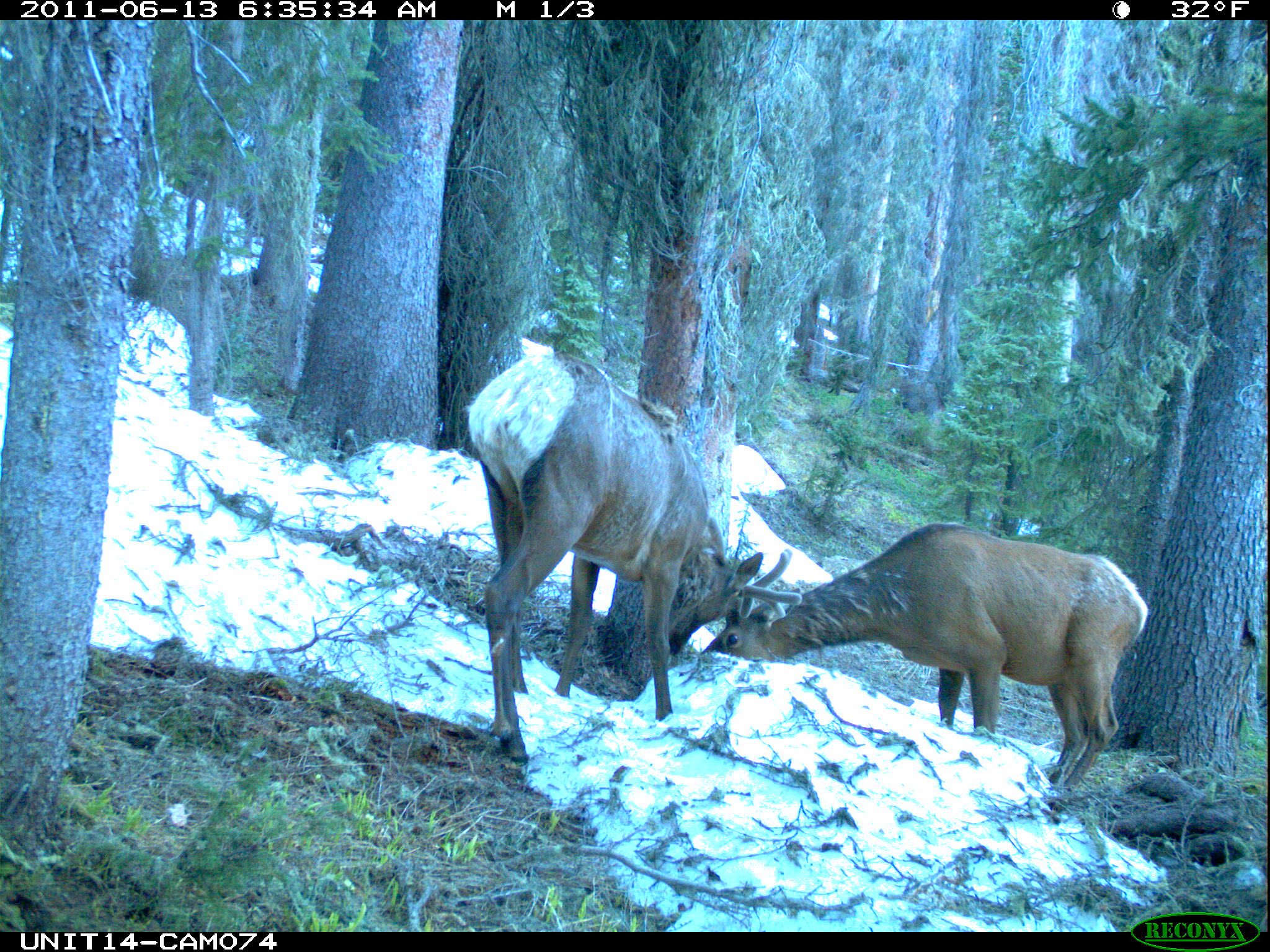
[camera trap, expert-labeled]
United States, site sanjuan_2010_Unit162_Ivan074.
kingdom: Animalia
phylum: Chordata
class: Mammalia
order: Artiodactyla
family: Cervidae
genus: Cervus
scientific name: Cervus elaphus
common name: red deer